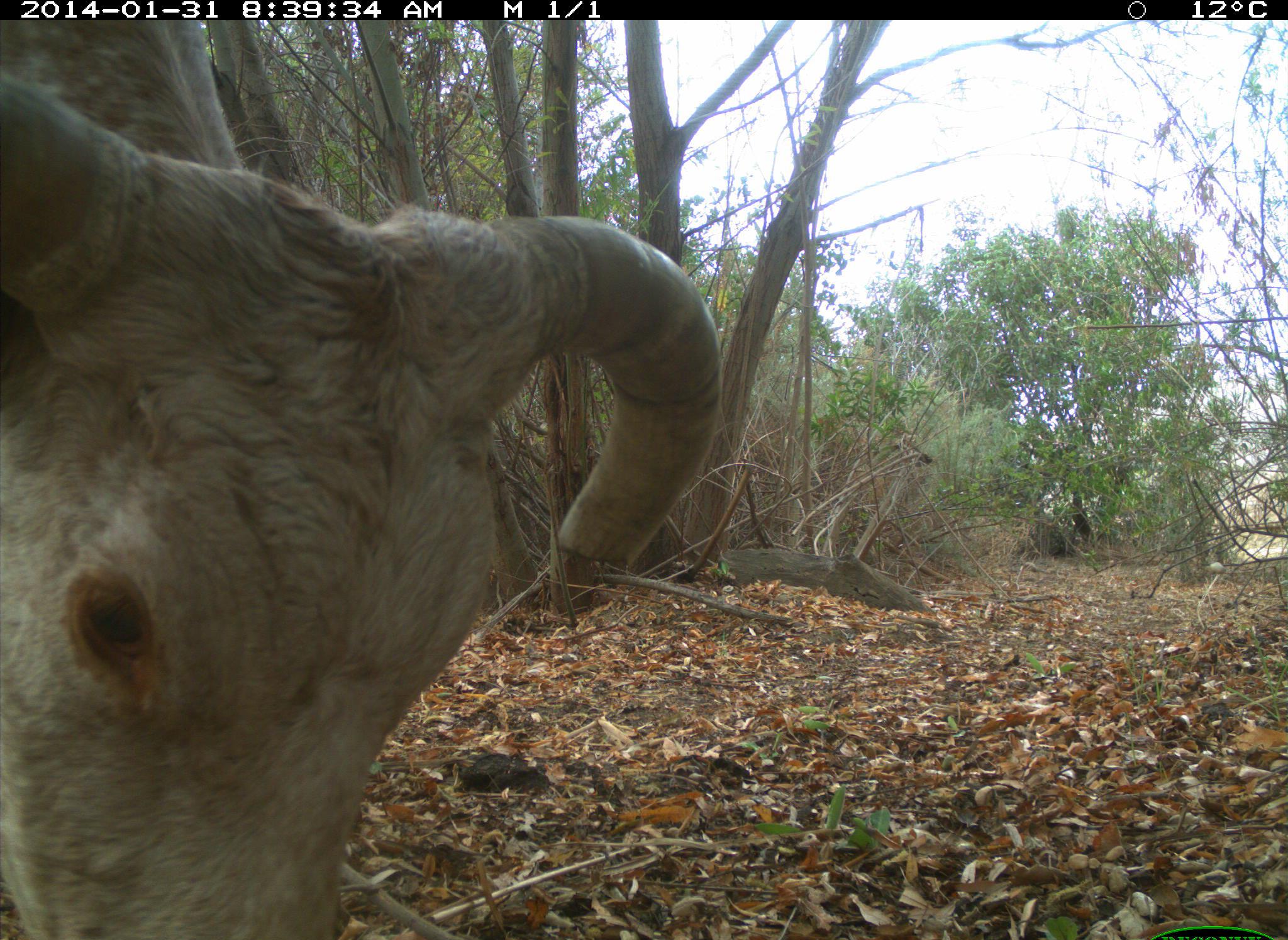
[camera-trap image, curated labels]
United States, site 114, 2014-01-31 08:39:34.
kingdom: Animalia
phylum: Chordata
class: Mammalia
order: Artiodactyla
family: Bovidae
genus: Bos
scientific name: Bos taurus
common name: cow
Cow (Bos taurus).